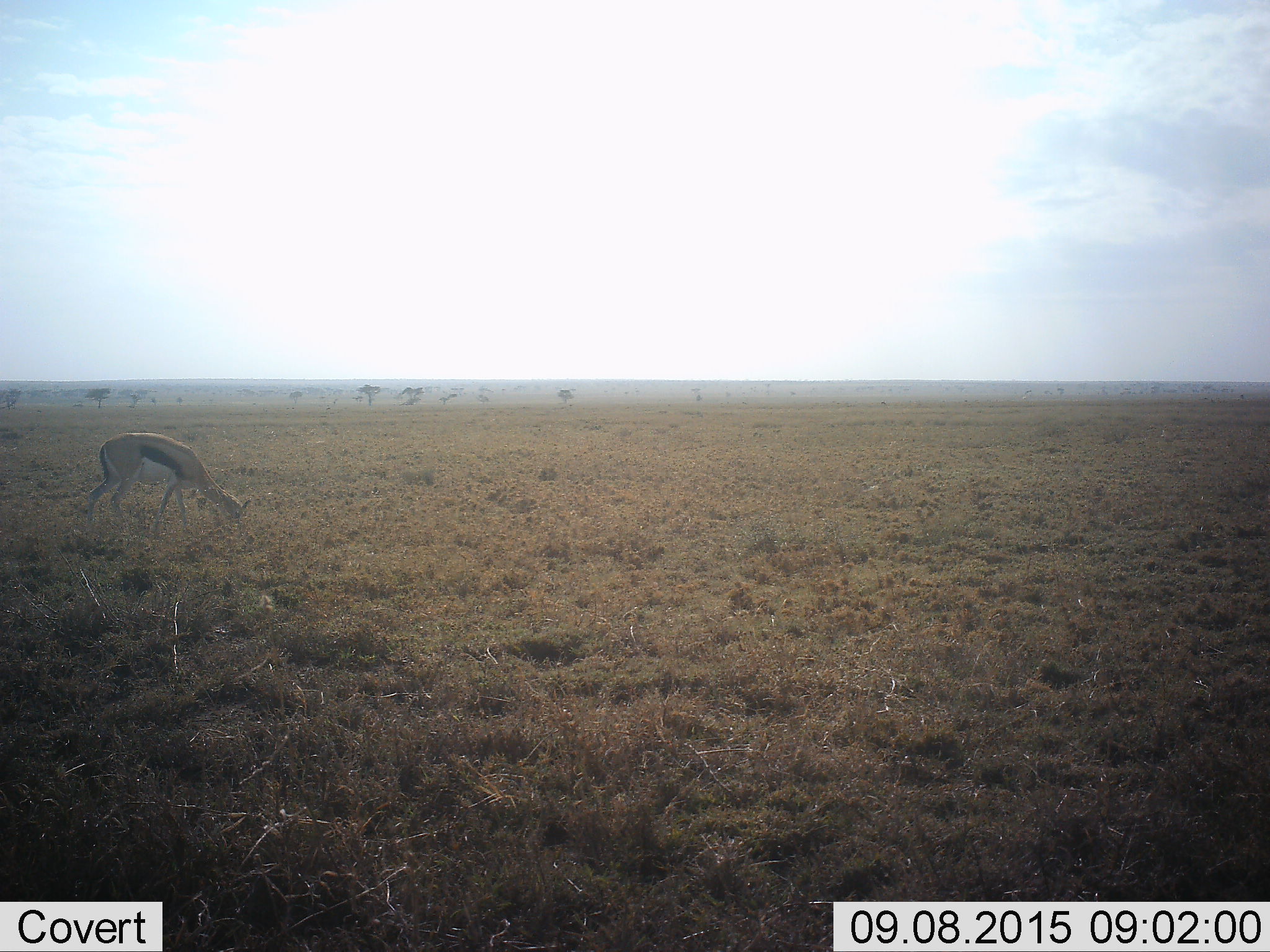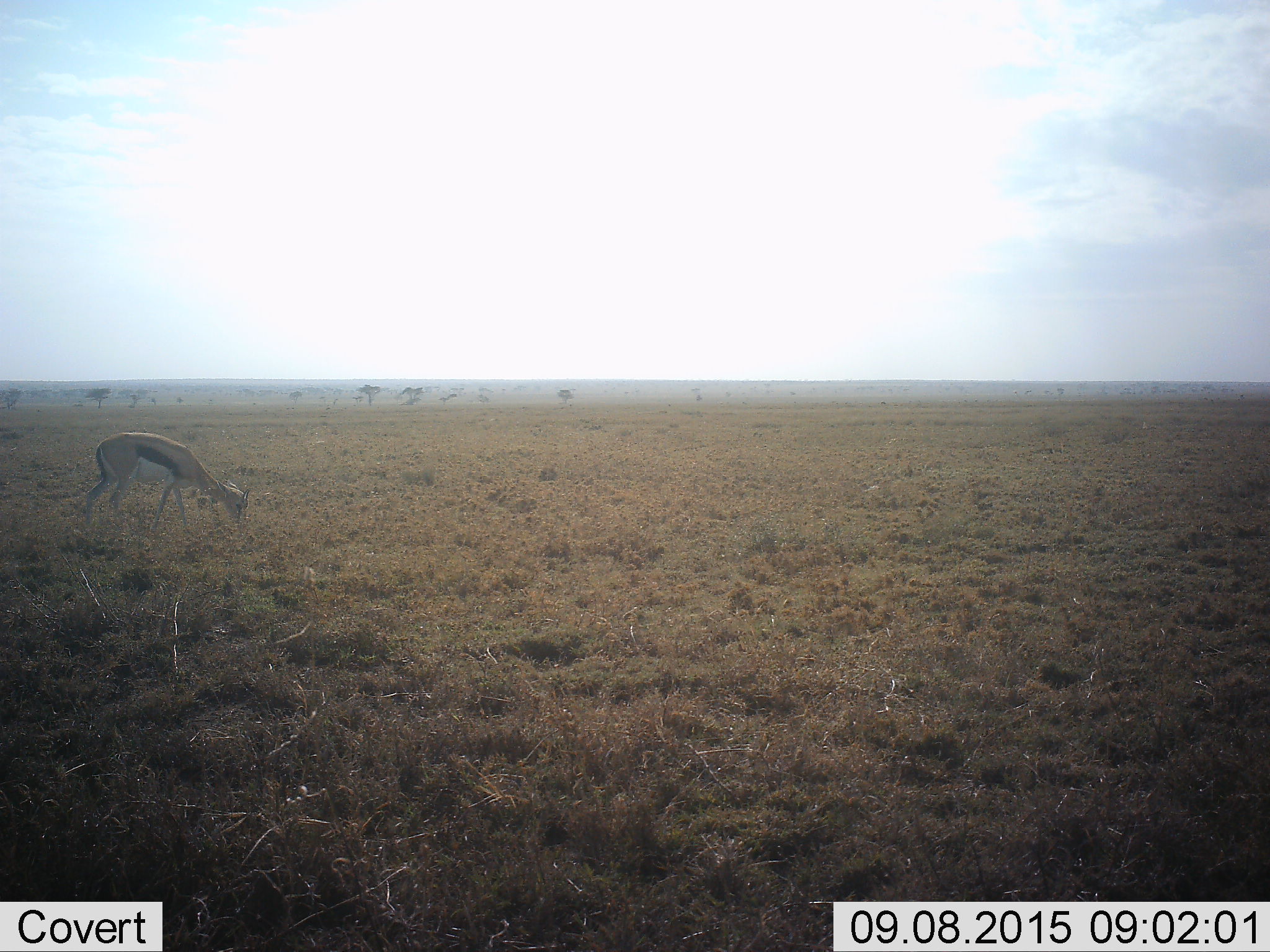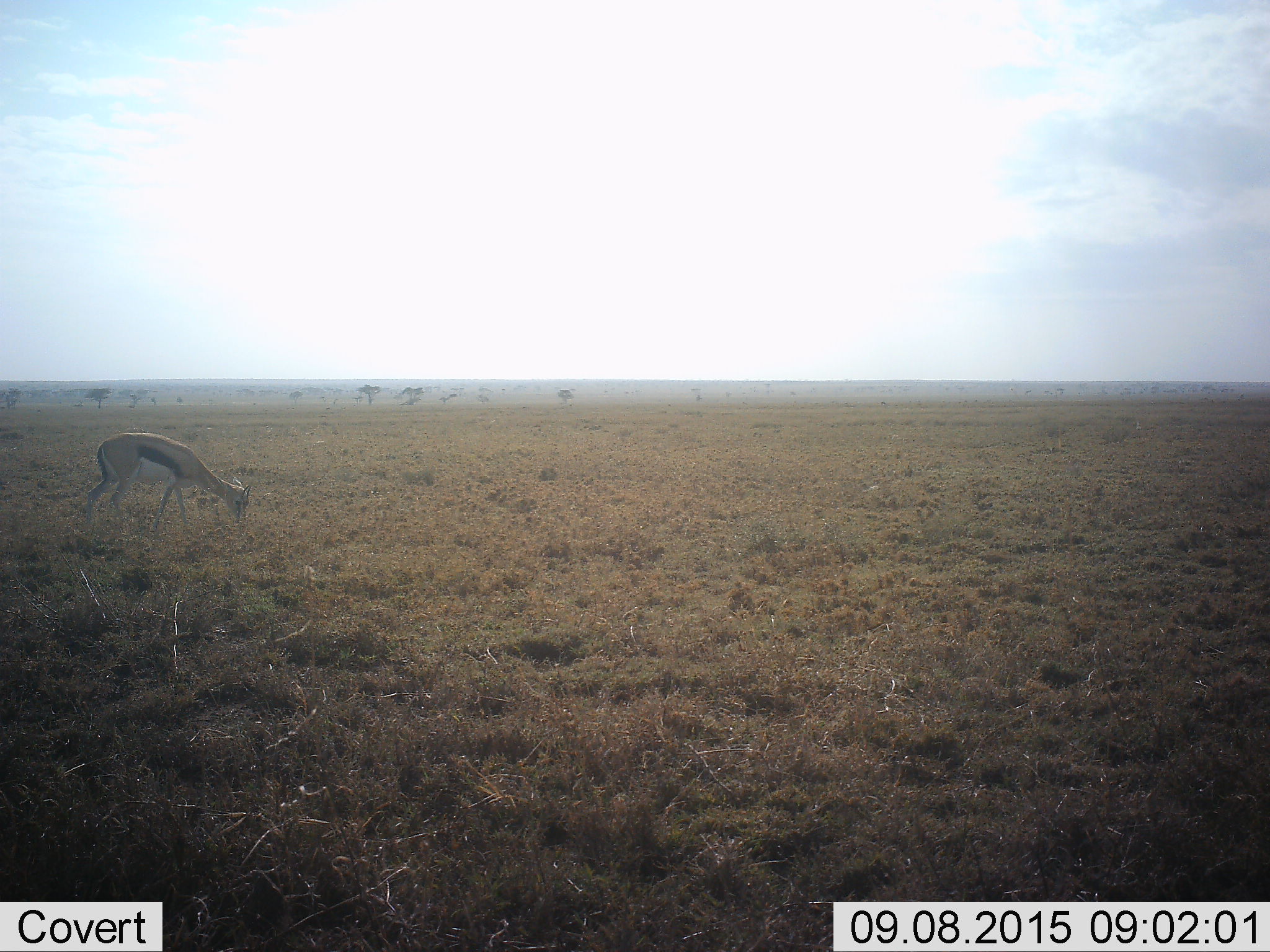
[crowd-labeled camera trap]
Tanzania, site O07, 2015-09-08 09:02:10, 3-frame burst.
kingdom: Animalia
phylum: Chordata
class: Mammalia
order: Artiodactyla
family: Bovidae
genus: Eudorcas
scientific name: Eudorcas thomsonii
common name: thomson's gazelle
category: gazellethomsons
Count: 1.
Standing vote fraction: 17%.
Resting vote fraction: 0%.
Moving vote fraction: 0%.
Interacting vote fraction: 0%.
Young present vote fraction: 0%.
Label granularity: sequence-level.